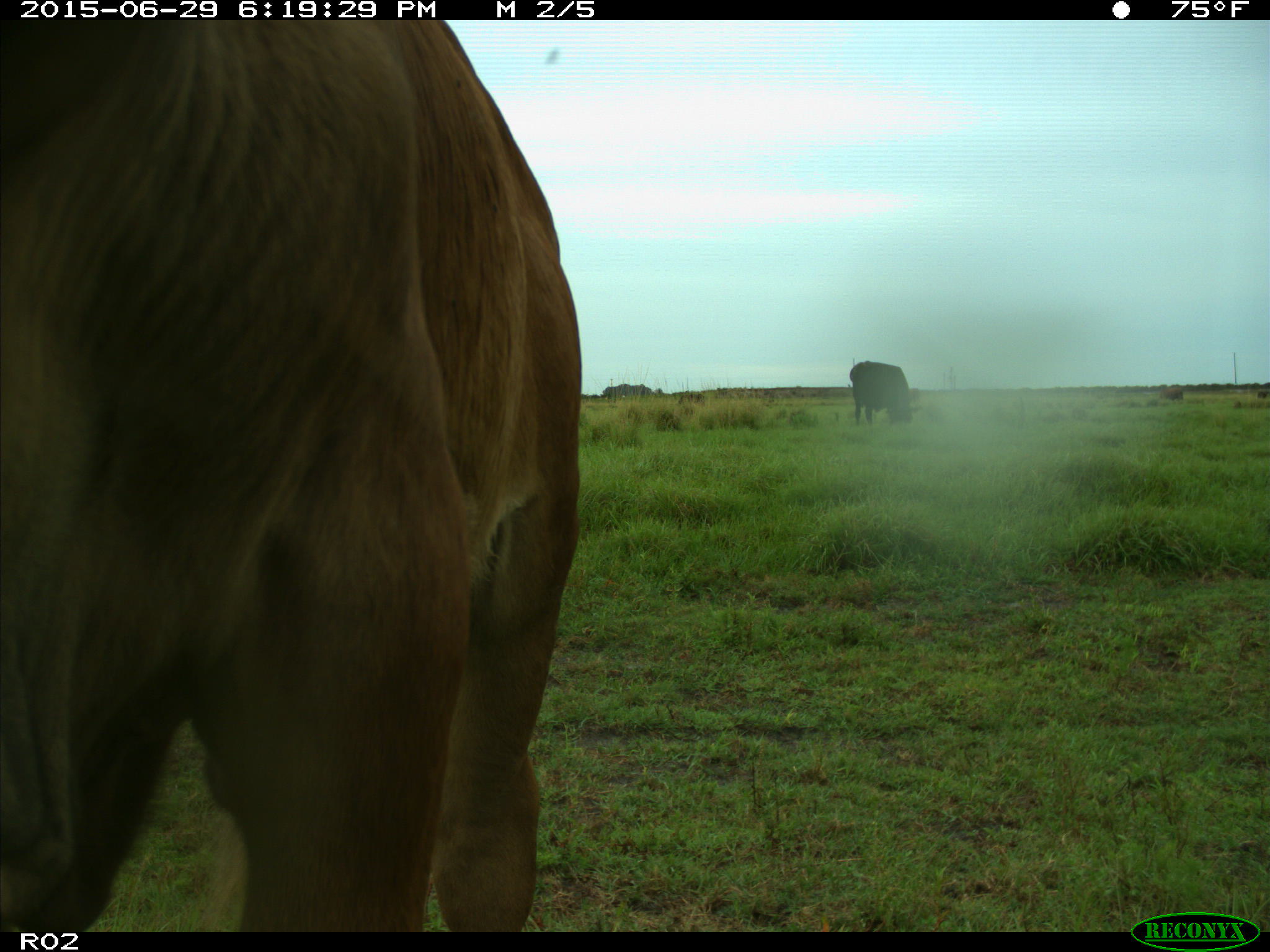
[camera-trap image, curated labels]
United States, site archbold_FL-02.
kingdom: Animalia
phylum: Chordata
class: Mammalia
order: Artiodactyla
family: Bovidae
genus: Bos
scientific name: Bos taurus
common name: domestic cow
Bos taurus (domestic cow).